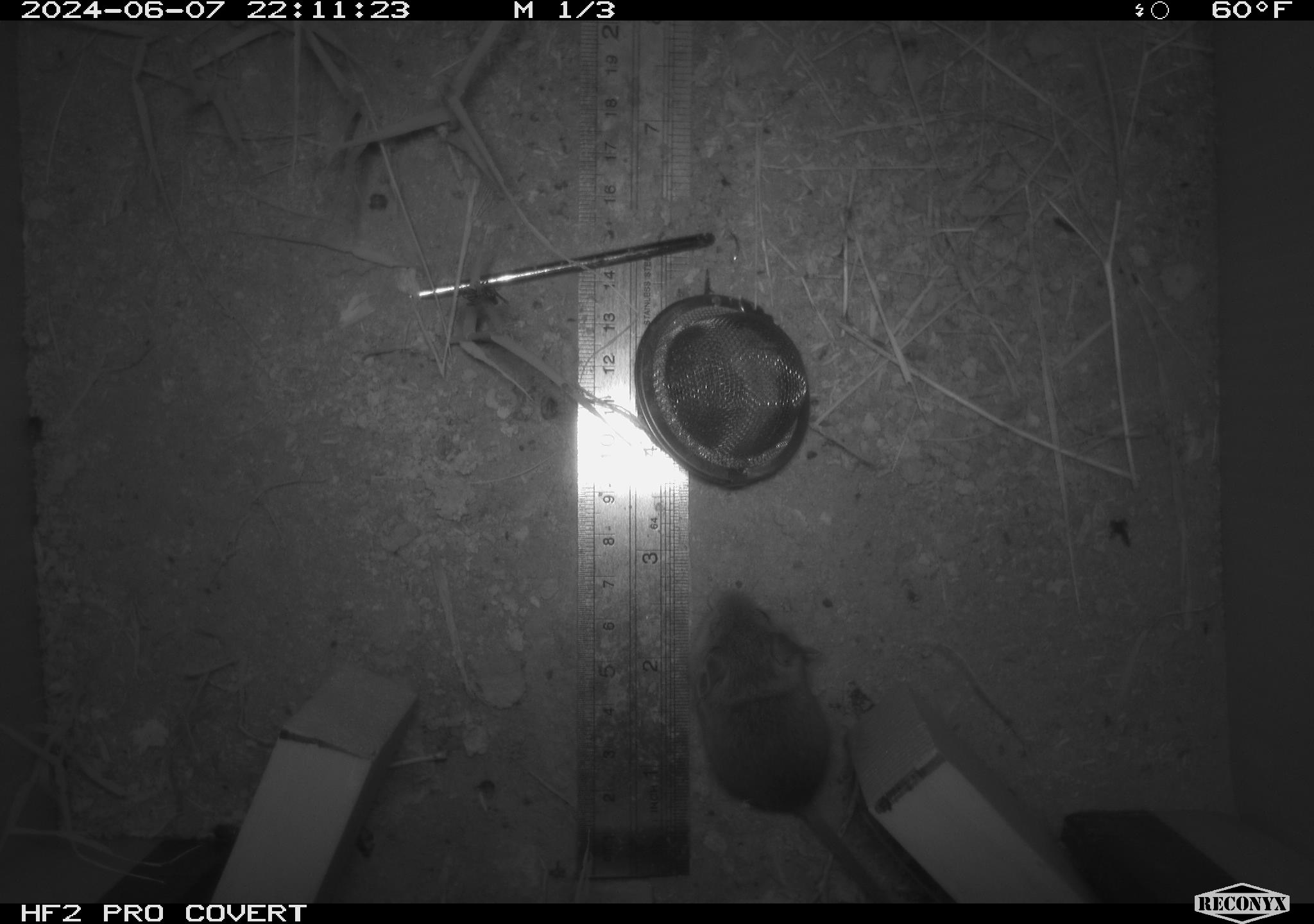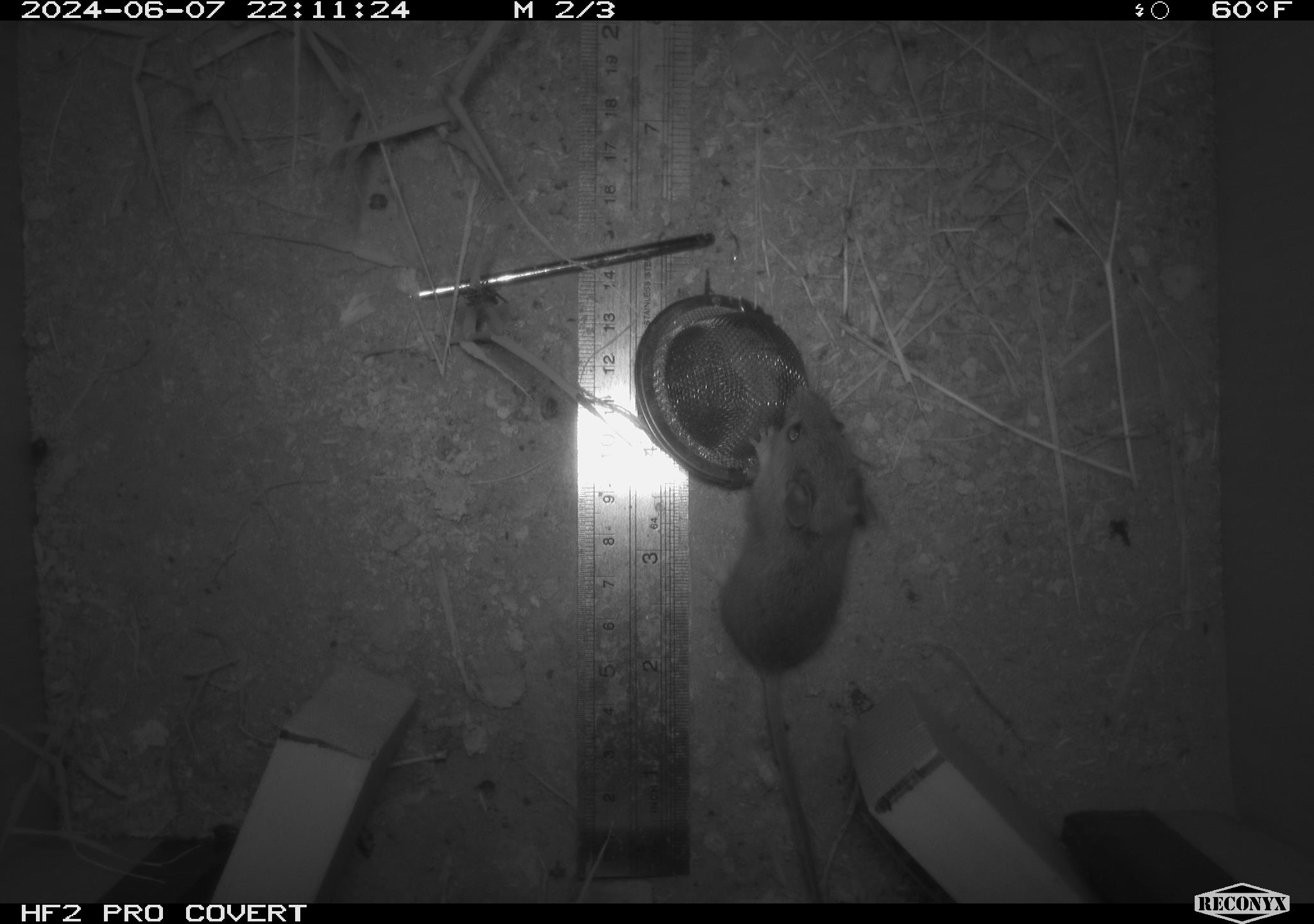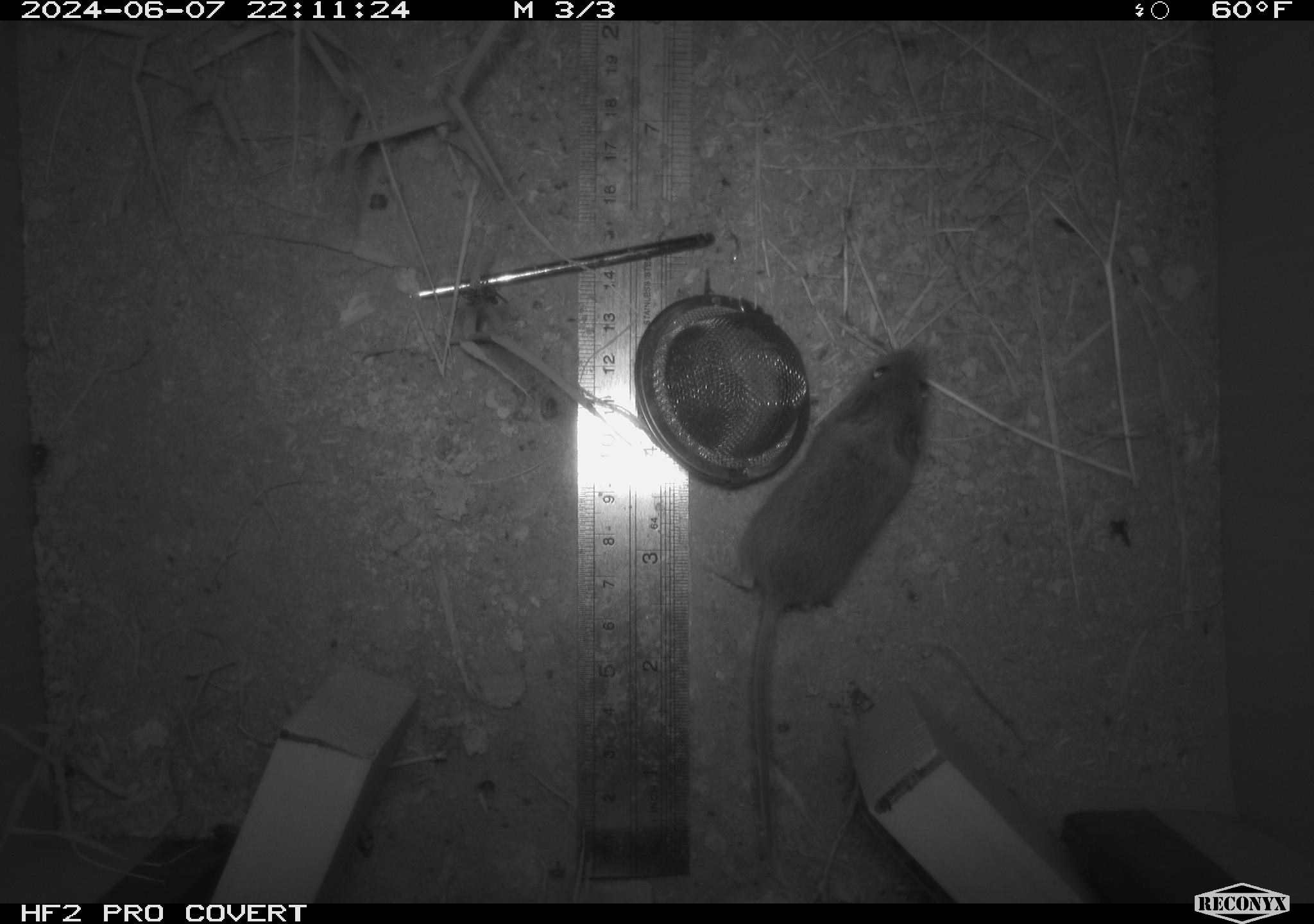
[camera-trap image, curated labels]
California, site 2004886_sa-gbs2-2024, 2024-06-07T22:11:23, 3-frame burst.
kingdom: Animalia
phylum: Chordata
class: Mammalia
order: Rodentia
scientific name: Rodentia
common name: mouse species